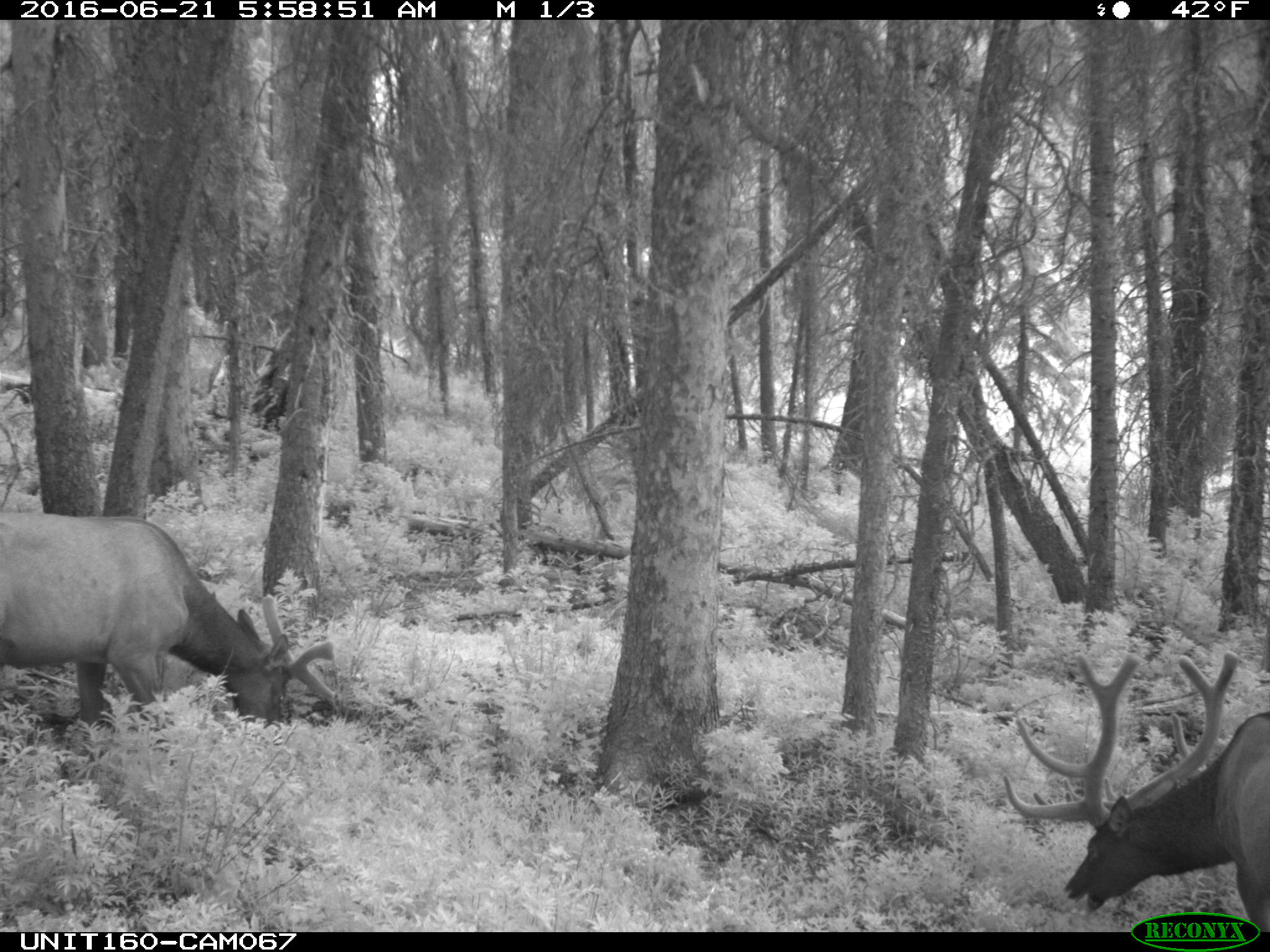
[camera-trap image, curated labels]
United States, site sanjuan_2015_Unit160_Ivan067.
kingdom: Animalia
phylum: Chordata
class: Mammalia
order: Artiodactyla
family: Cervidae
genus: Cervus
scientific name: Cervus elaphus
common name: red deer